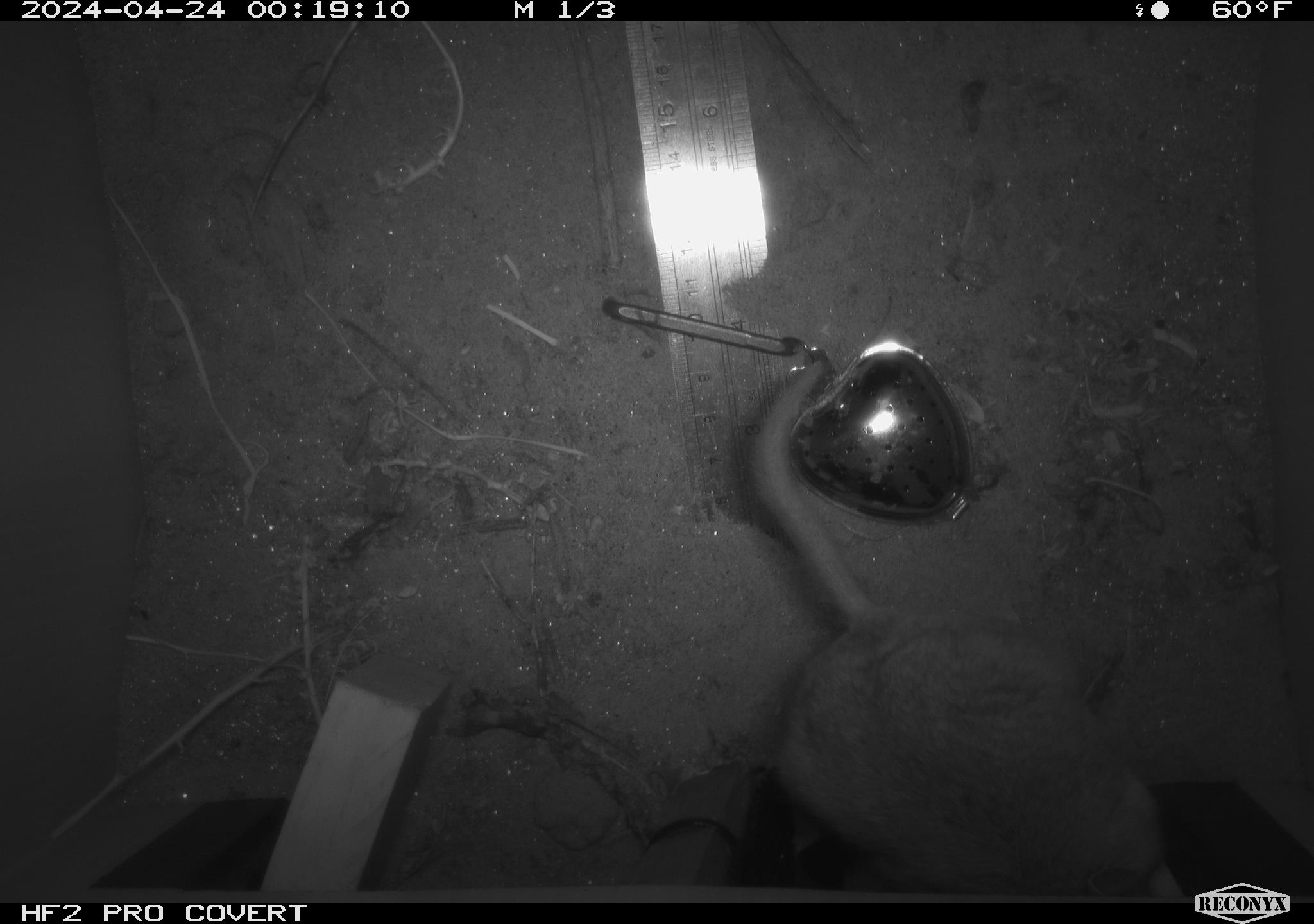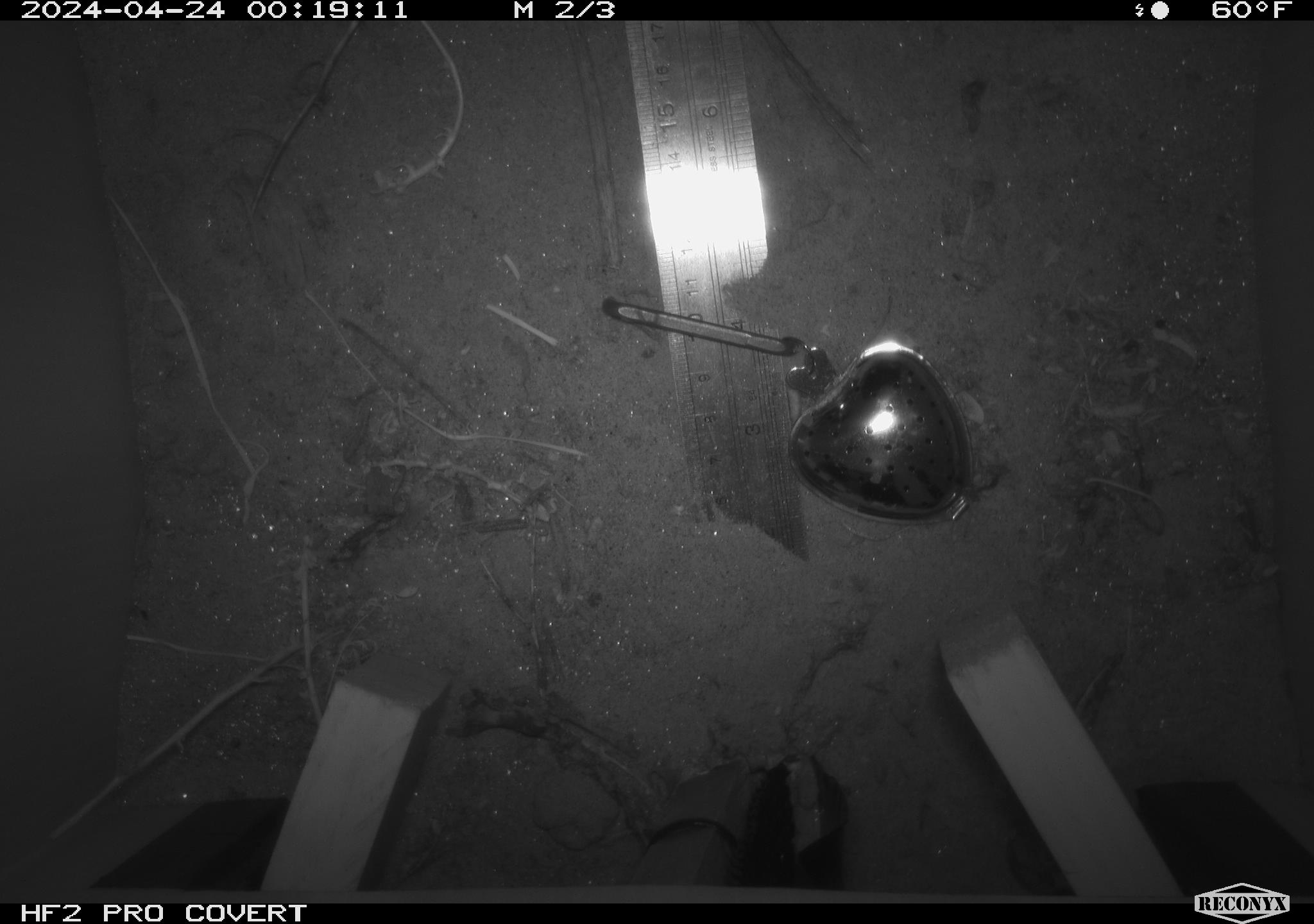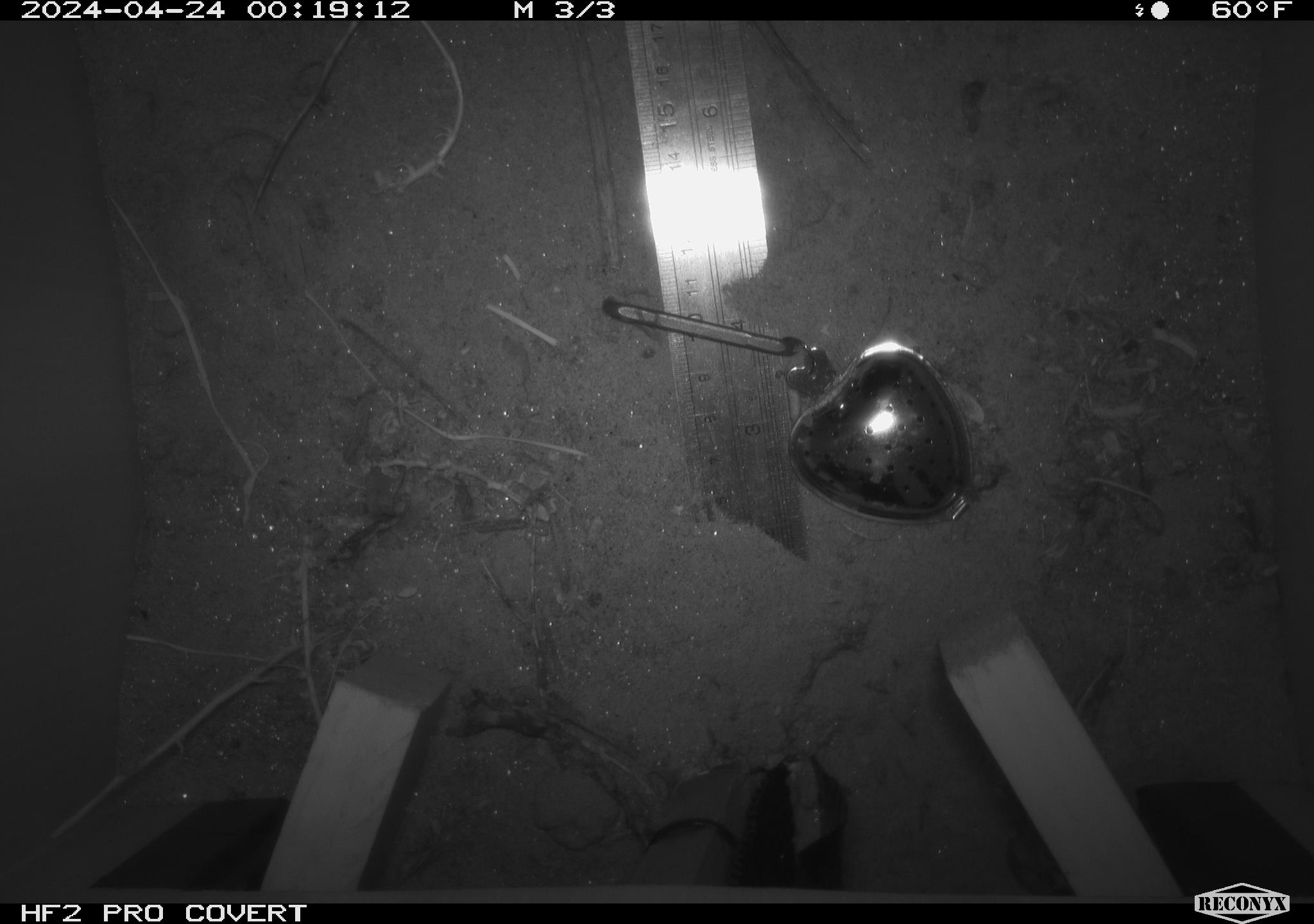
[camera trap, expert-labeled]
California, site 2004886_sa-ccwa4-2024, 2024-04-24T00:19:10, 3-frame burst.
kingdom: Animalia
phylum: Chordata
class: Mammalia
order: Rodentia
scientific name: Rodentia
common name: woodrat or rat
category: woodrat or rat species